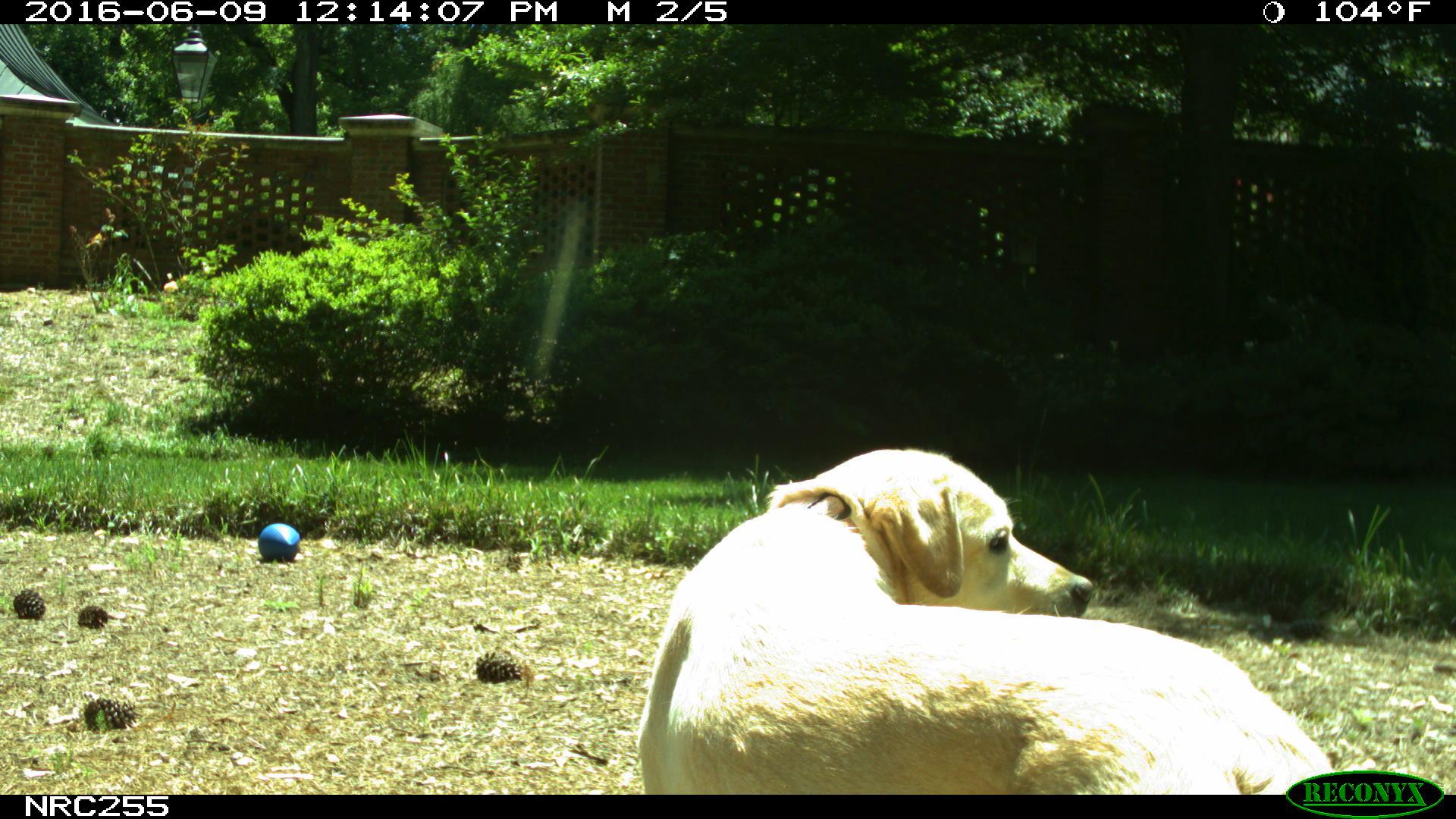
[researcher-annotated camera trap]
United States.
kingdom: Animalia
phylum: Chordata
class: Mammalia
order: Carnivora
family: Canidae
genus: Canis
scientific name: Canis familiaris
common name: domestic dog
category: Dog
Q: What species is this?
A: Dog (domestic dog) (Canis familiaris).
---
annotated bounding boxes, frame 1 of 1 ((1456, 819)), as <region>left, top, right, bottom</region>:
Dog: <region>616, 441, 1331, 799</region>